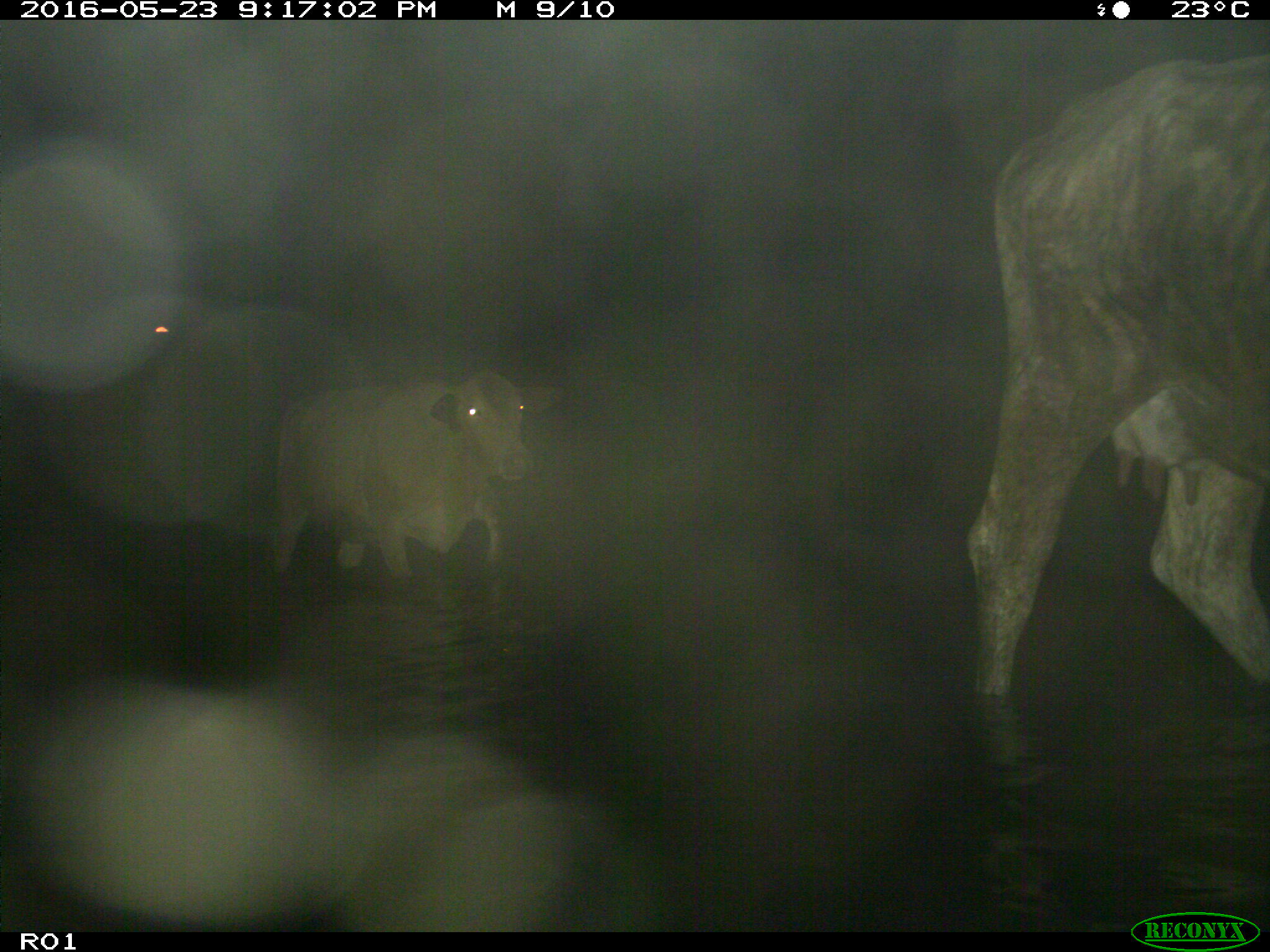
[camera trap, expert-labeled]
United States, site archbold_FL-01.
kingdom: Animalia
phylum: Chordata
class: Mammalia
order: Artiodactyla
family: Bovidae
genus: Bos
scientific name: Bos taurus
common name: domestic cow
Bos taurus (domestic cow).